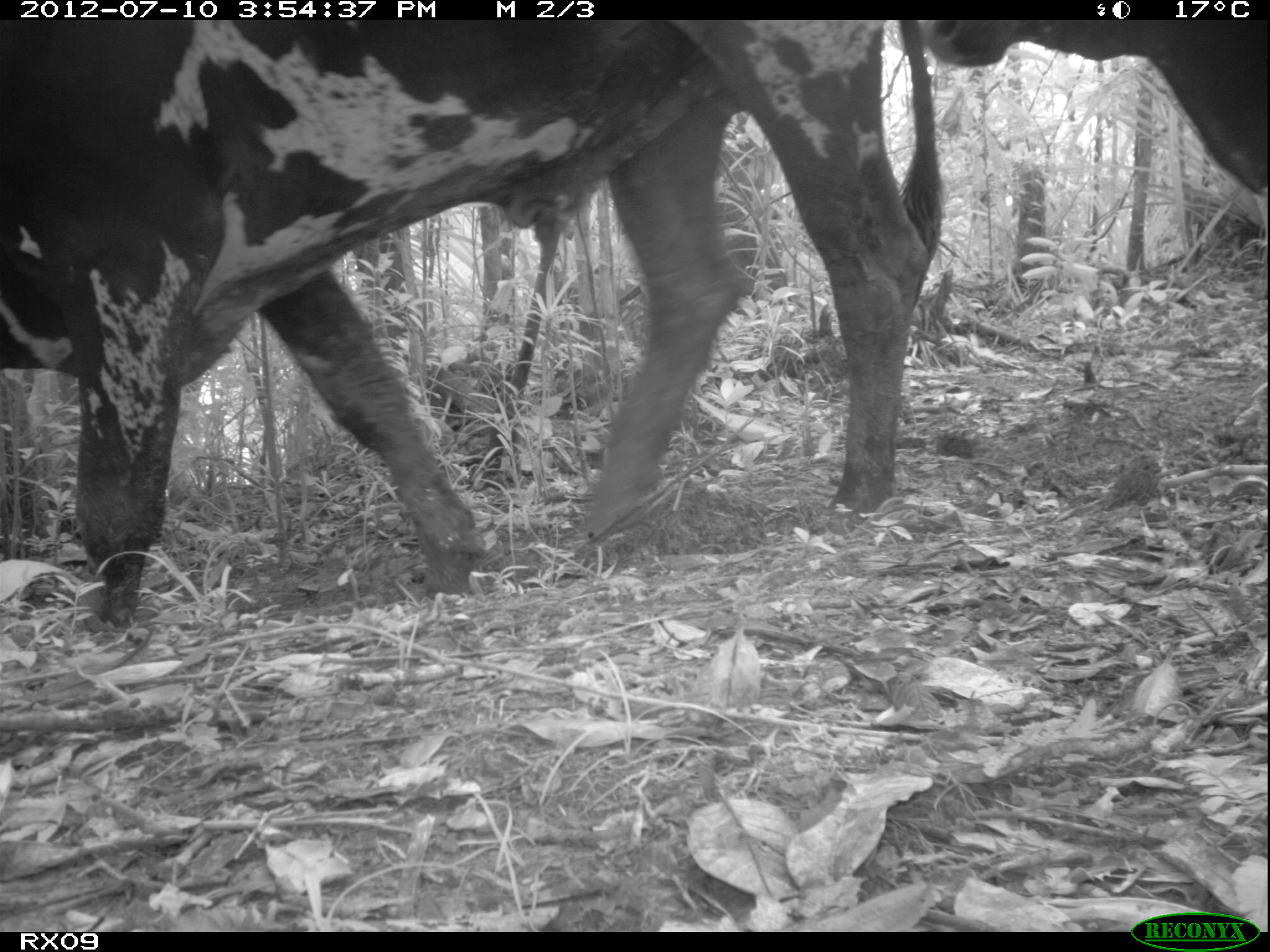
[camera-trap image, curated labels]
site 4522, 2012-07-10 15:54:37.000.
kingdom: Animalia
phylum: Chordata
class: Mammalia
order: Artiodactyla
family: Bovidae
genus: Bos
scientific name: Bos taurus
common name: domestic cattle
Bos taurus (domestic cattle), count 4.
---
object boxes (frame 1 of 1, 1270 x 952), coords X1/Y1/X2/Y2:
bos taurus: 0/20/942/625; 919/19/1270/233